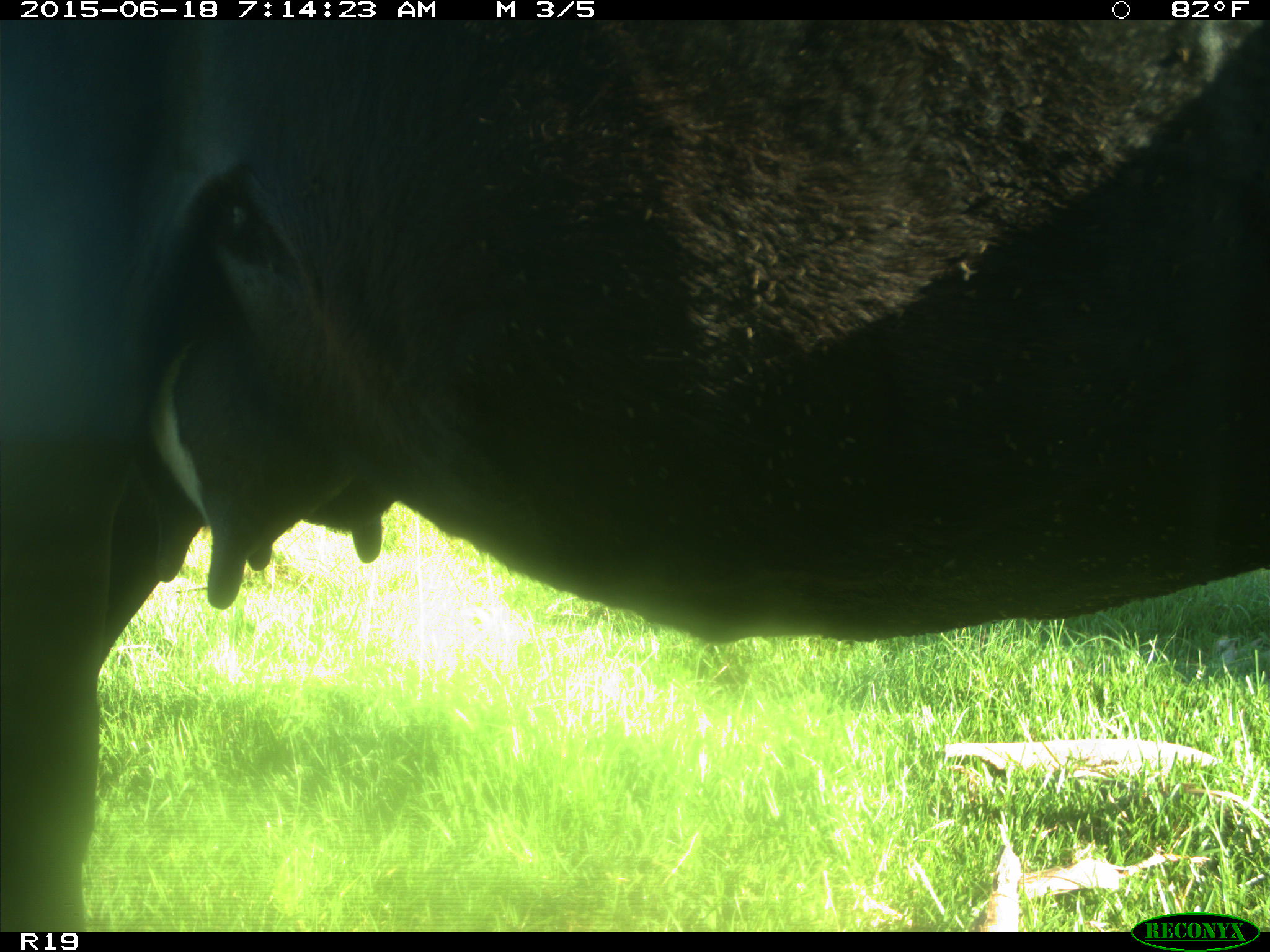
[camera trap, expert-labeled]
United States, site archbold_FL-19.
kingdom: Animalia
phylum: Chordata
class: Mammalia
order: Artiodactyla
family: Bovidae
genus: Bos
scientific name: Bos taurus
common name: domestic cow